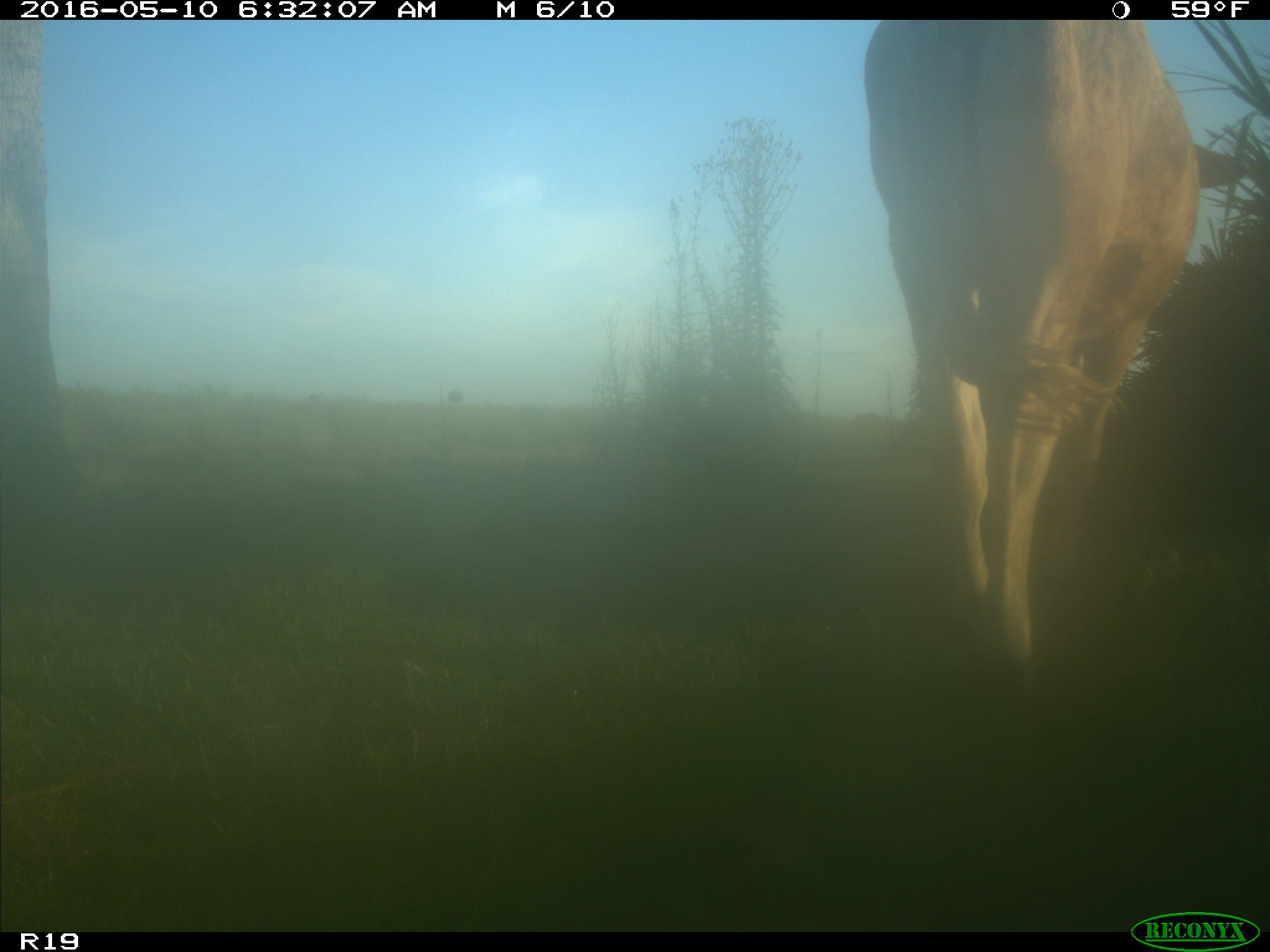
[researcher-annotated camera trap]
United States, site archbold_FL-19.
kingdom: Animalia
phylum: Chordata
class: Mammalia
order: Artiodactyla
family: Bovidae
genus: Bos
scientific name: Bos taurus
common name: domestic cow